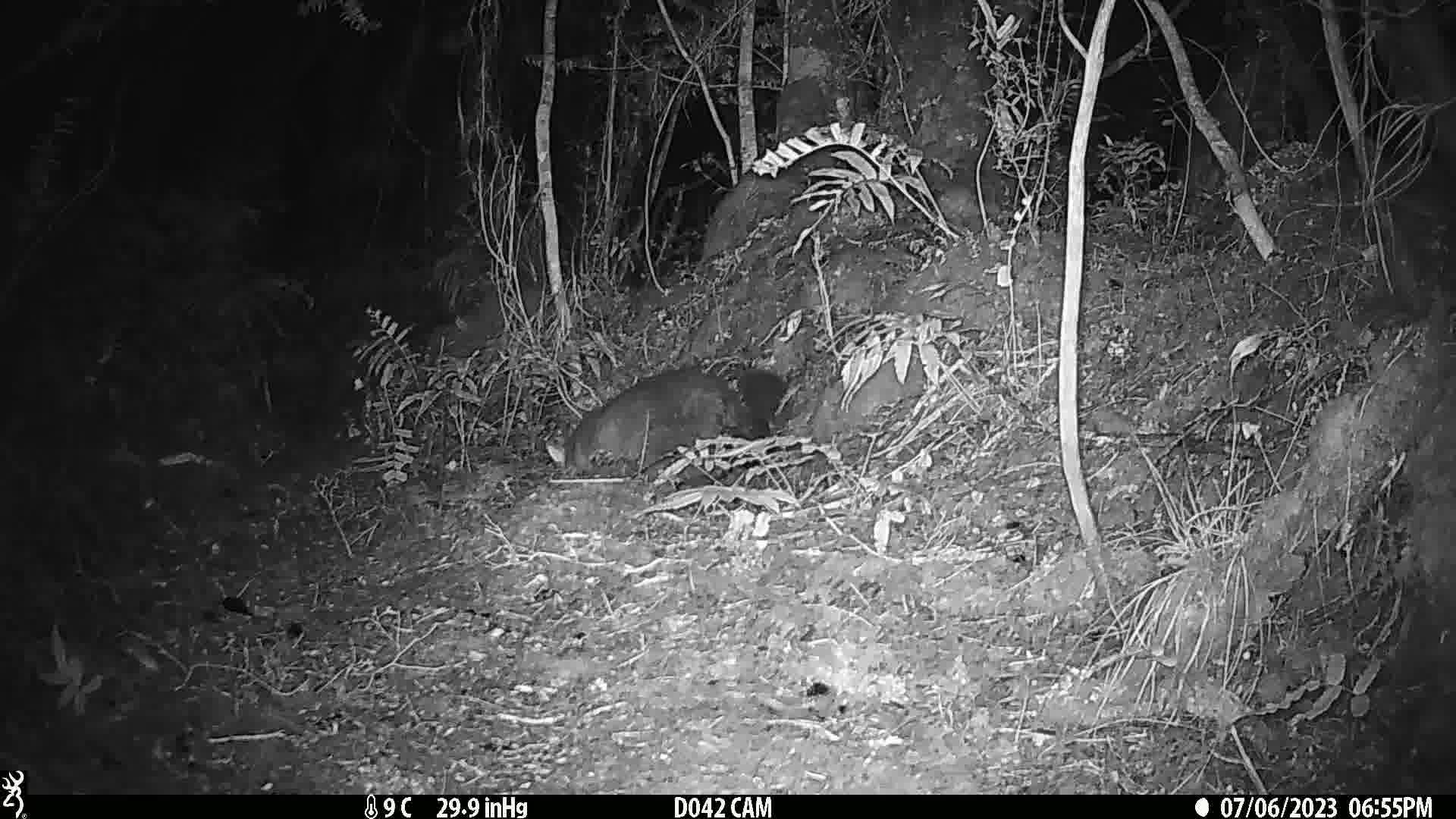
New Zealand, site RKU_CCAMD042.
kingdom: Animalia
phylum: Chordata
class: Mammalia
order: Diprotodontia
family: Phalangeridae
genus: Trichosurus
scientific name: Trichosurus vulpecula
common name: common brushtail possum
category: possum